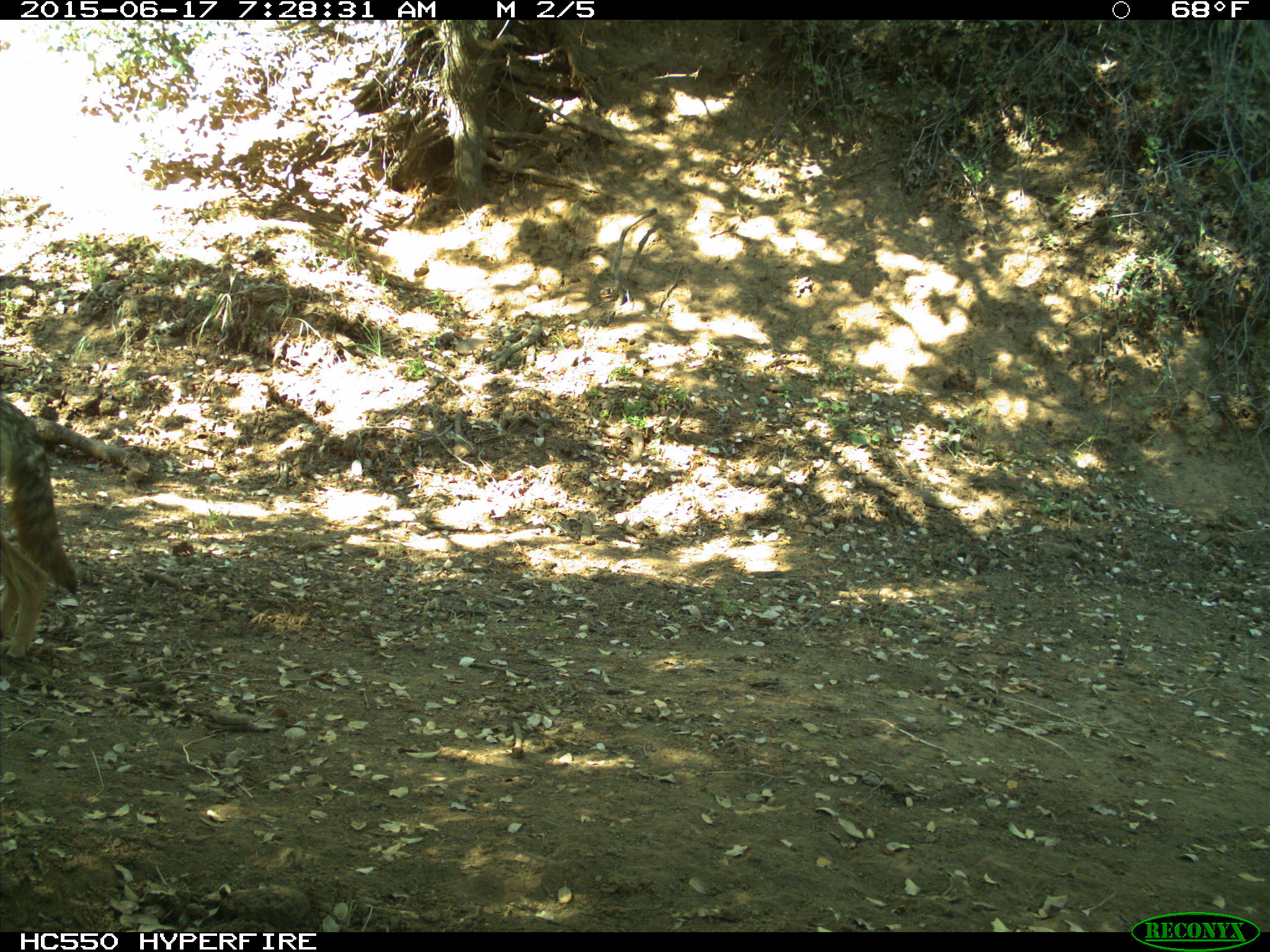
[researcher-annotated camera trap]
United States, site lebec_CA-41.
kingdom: Animalia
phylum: Chordata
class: Mammalia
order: Carnivora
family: Canidae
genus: Canis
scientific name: Canis latrans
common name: coyote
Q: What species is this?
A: Canis latrans (coyote).